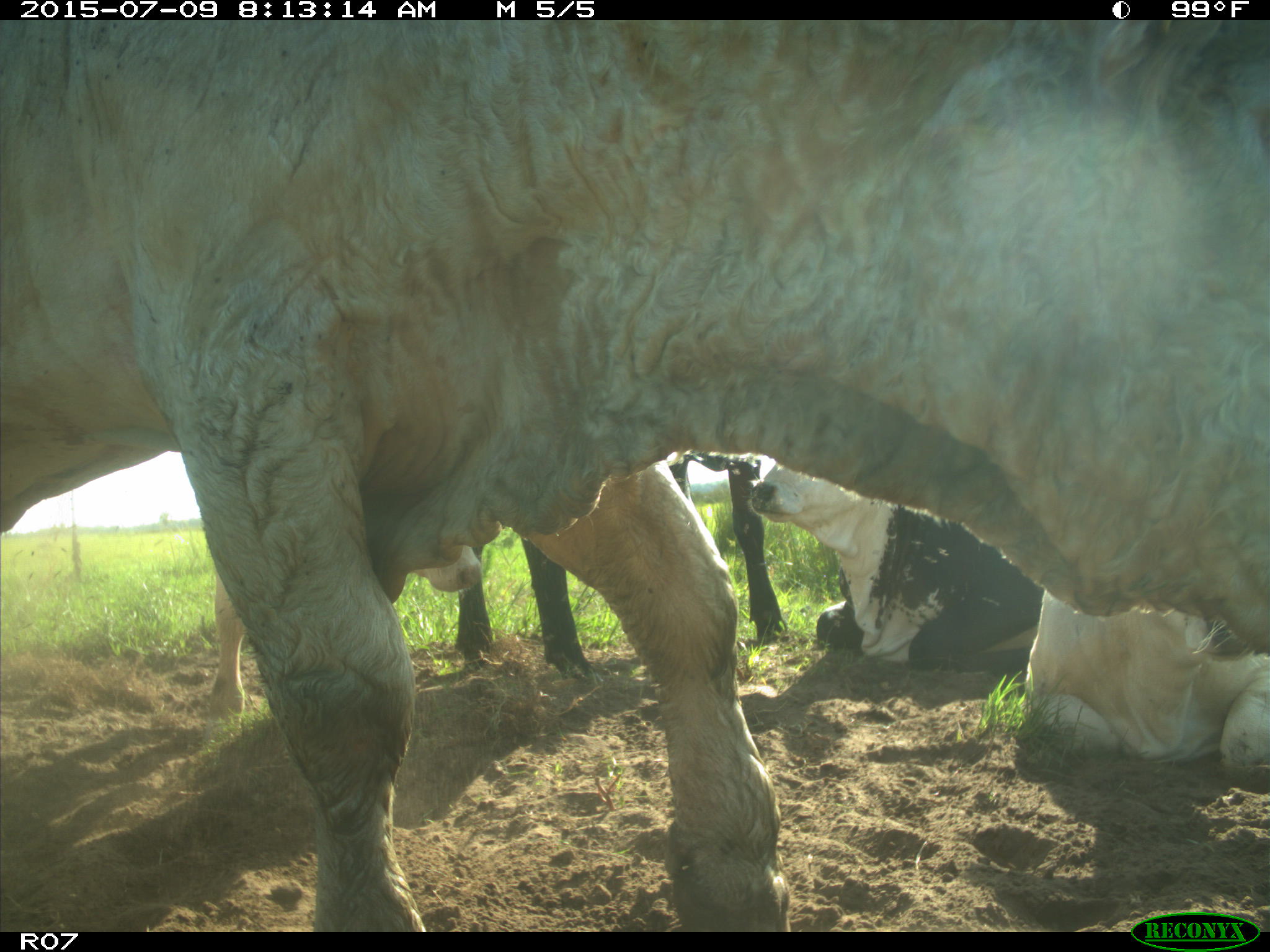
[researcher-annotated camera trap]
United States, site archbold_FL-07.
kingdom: Animalia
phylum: Chordata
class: Mammalia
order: Artiodactyla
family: Bovidae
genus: Bos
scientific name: Bos taurus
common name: domestic cow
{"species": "Bos taurus (domestic cow)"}